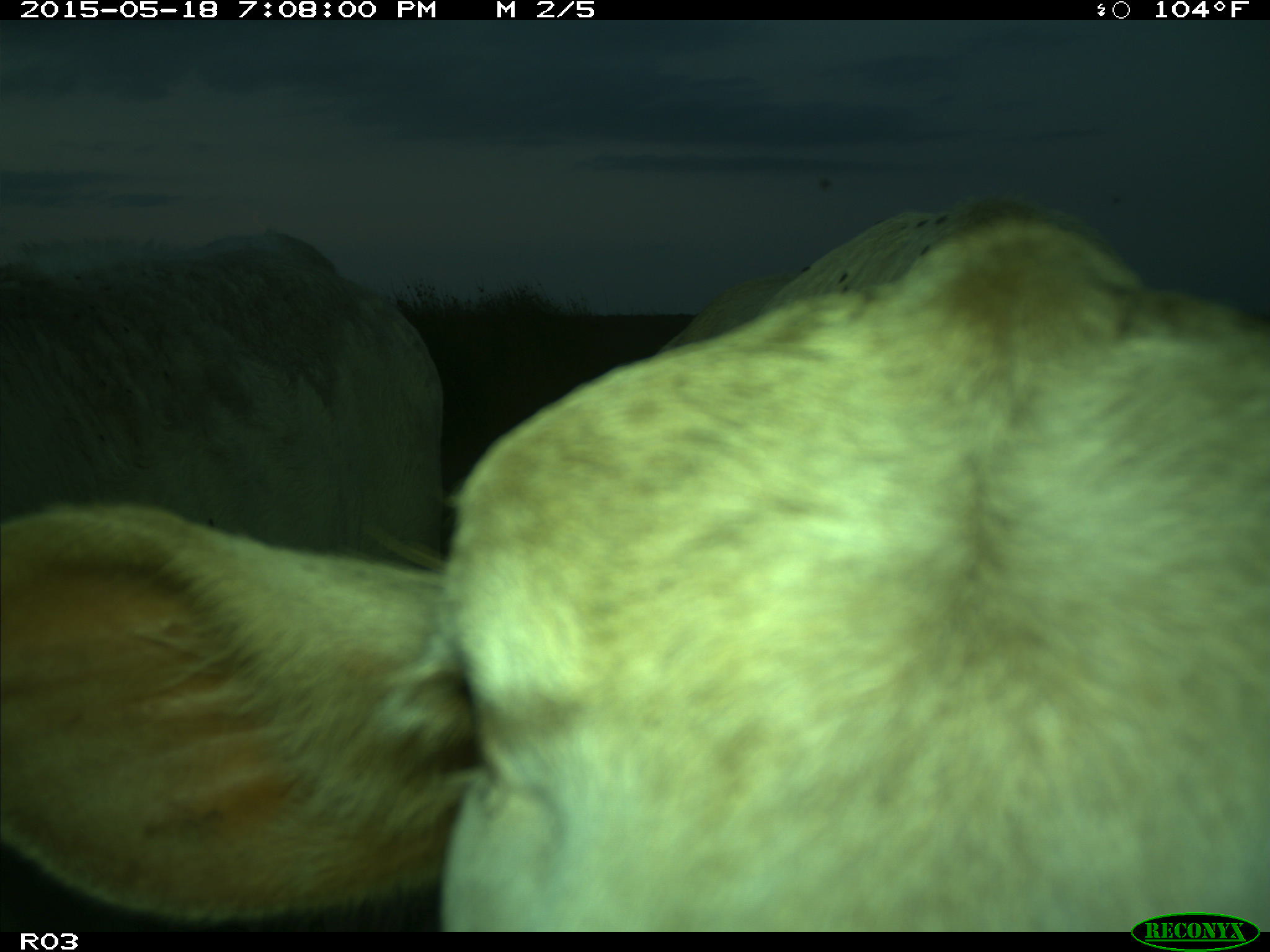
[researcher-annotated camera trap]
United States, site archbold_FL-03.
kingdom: Animalia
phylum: Chordata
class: Mammalia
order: Artiodactyla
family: Bovidae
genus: Bos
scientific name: Bos taurus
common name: domestic cow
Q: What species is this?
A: Bos taurus (domestic cow).